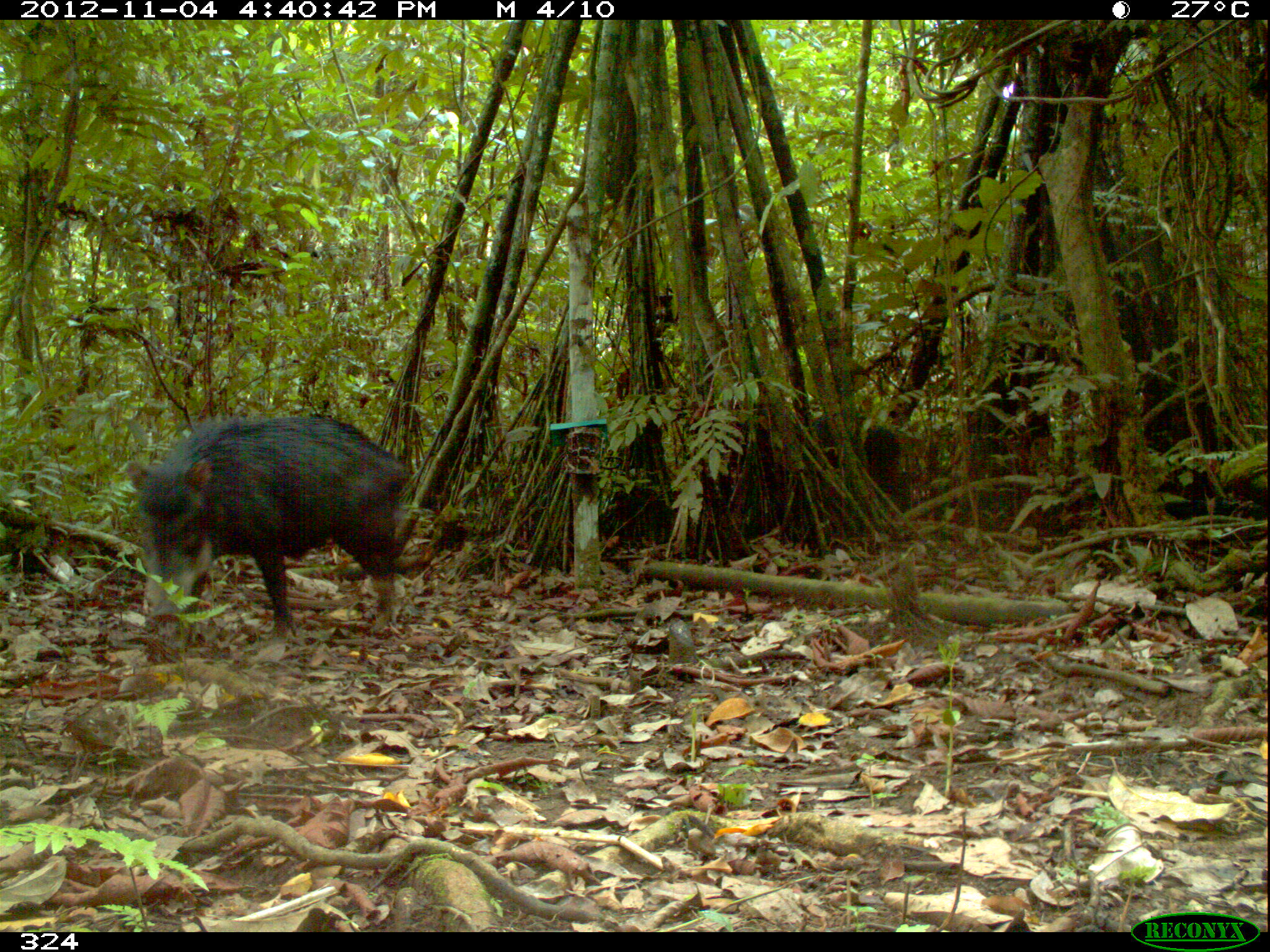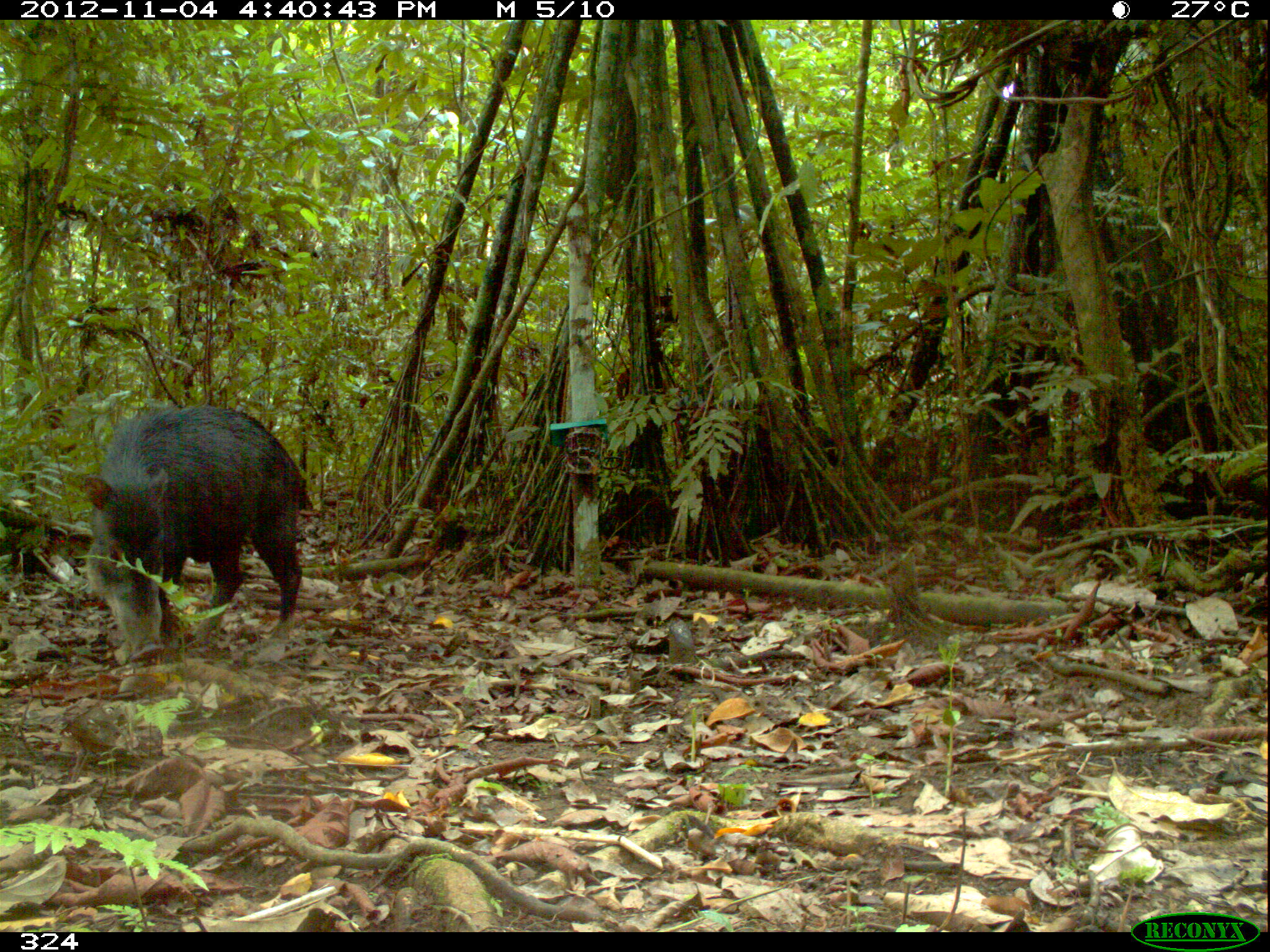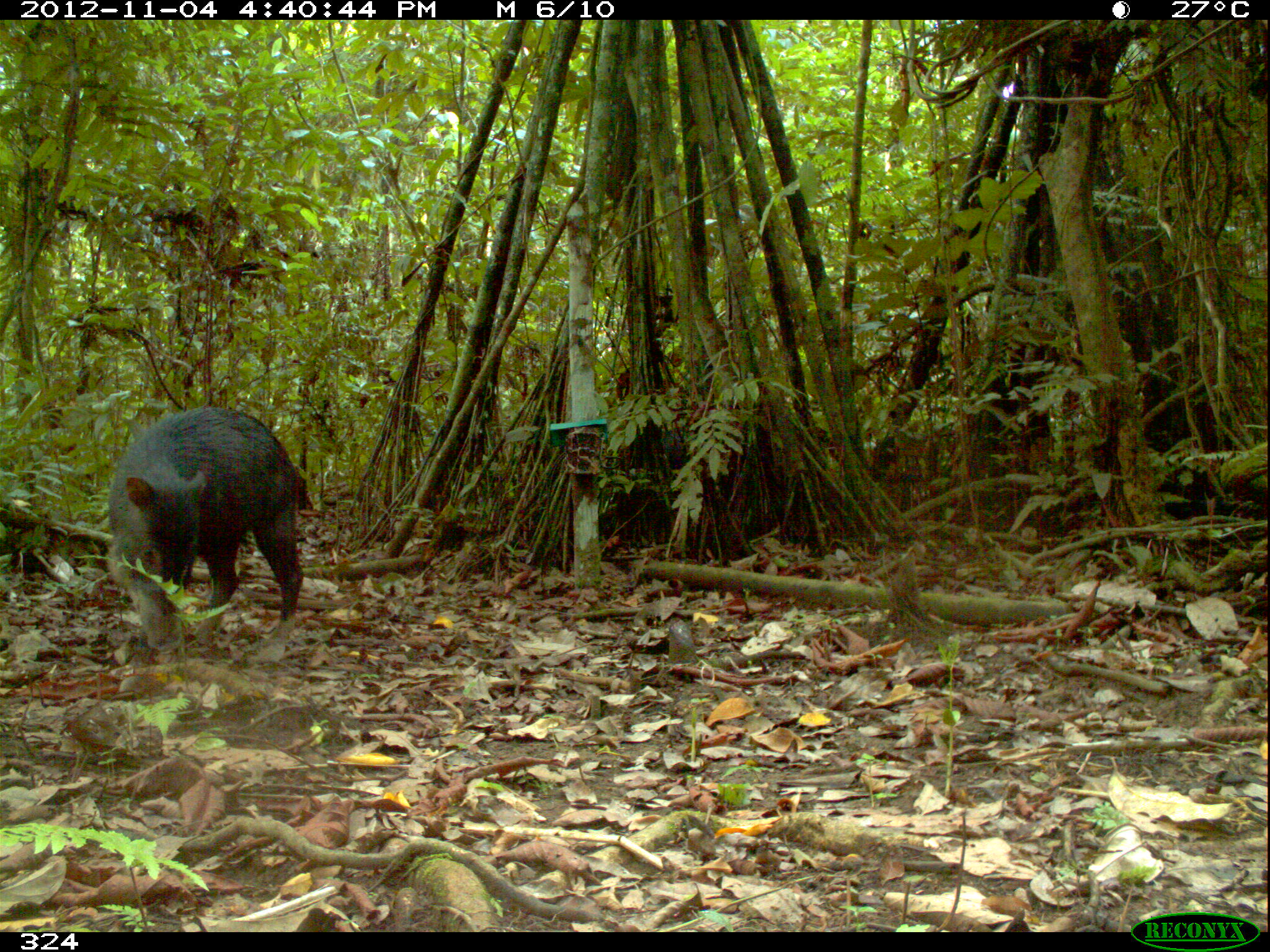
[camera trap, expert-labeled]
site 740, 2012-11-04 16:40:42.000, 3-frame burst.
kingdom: Animalia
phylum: Chordata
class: Mammalia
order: Artiodactyla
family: Tayassuidae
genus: Tayassu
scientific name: Tayassu pecari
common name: white-lipped peccary